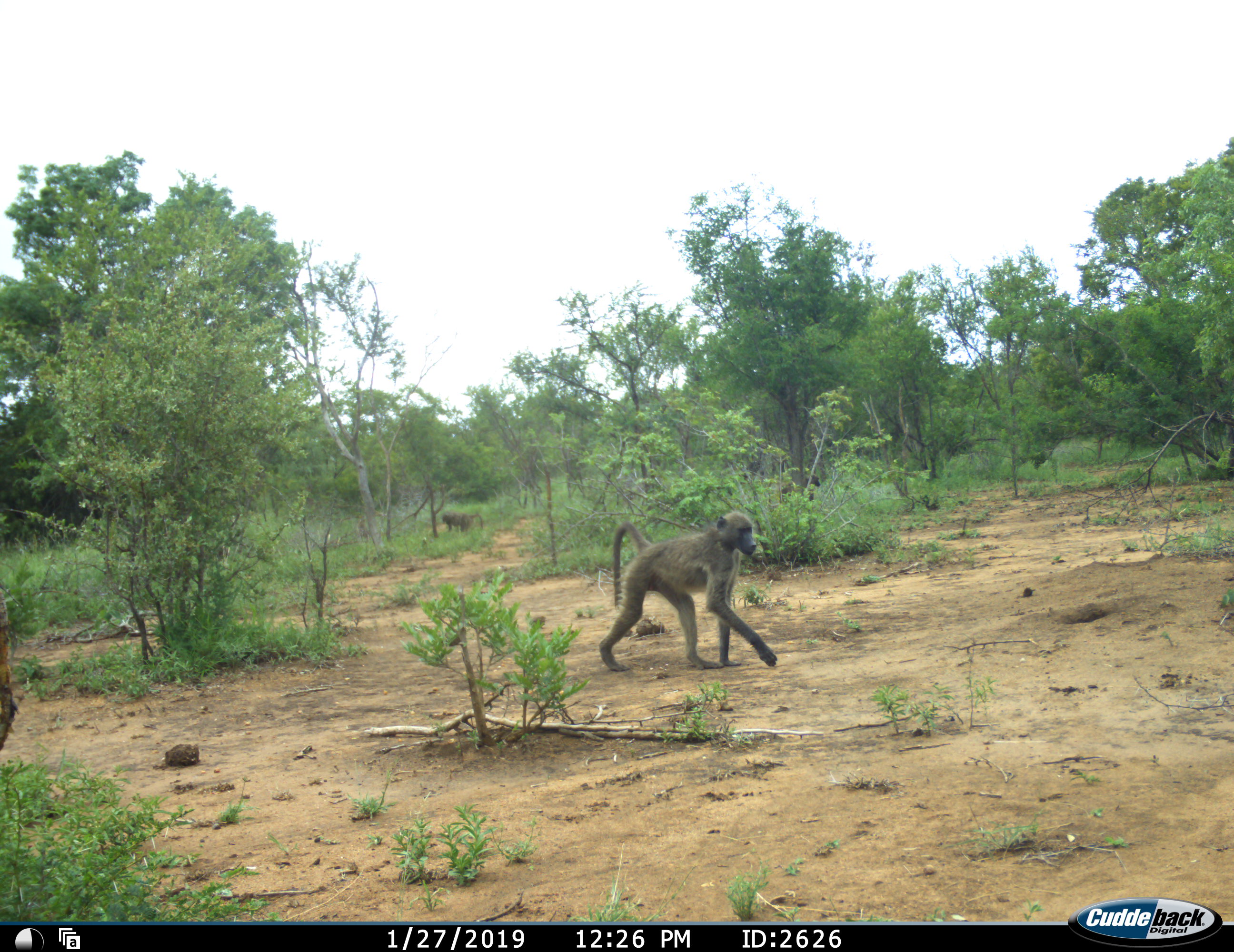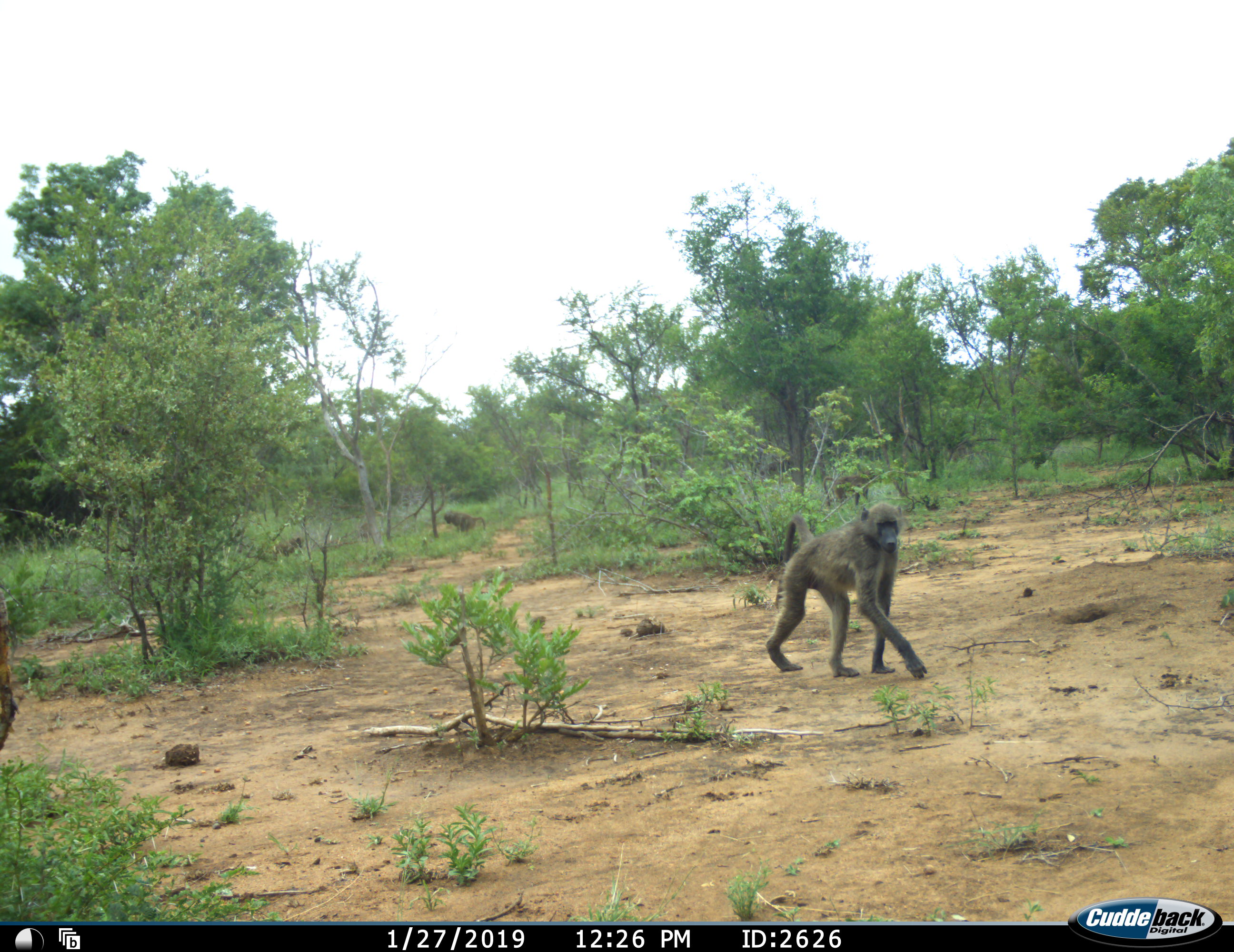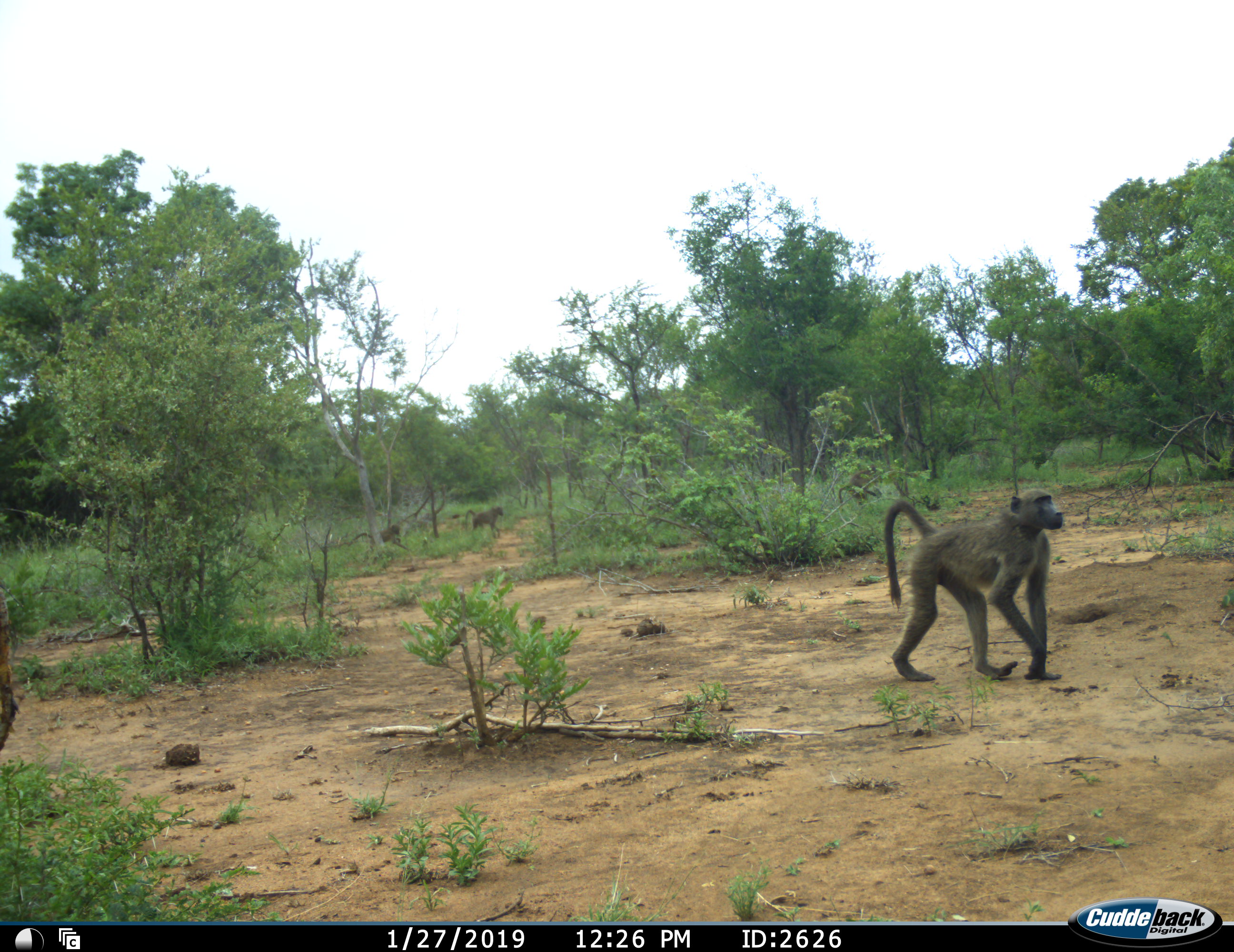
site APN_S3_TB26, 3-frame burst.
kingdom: Animalia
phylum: Chordata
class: Mammalia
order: Primates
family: Cercopithecidae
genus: Papio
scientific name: Papio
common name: baboon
Baboon (Papio), count 3. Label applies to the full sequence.